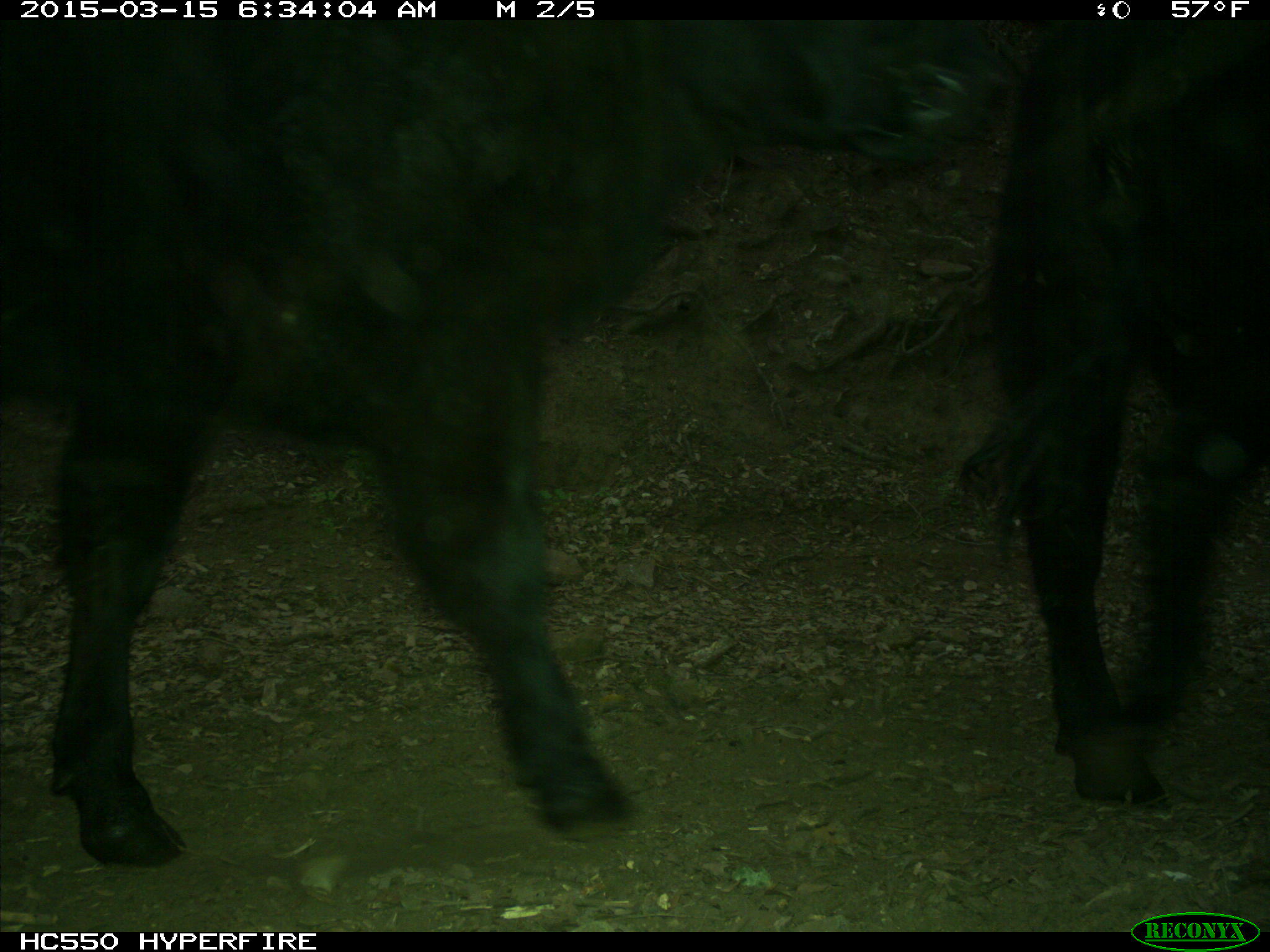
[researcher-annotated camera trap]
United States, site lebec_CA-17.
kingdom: Animalia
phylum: Chordata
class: Mammalia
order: Artiodactyla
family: Bovidae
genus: Bos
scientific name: Bos taurus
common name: domestic cow